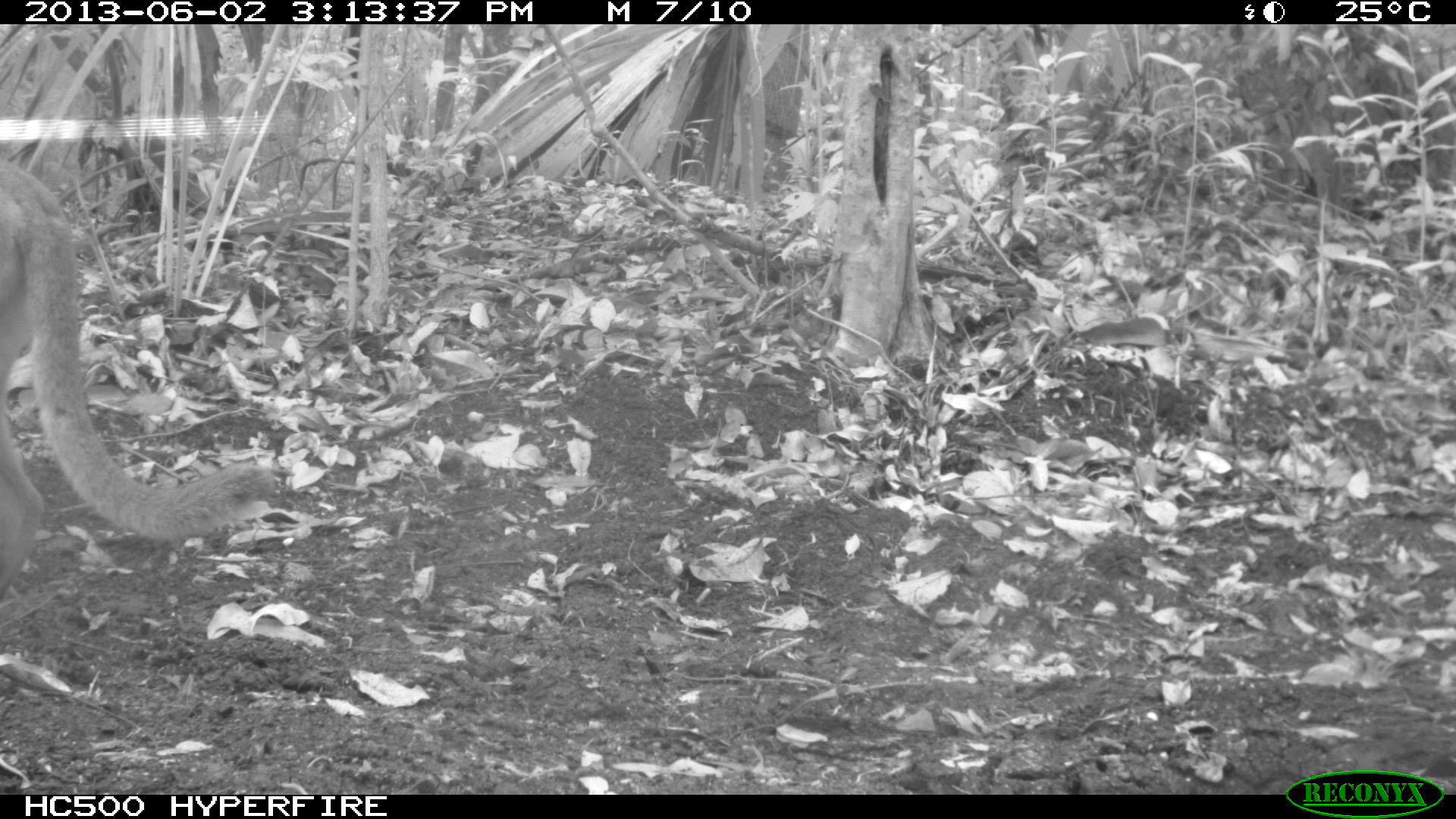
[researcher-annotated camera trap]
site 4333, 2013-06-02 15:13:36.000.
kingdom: Animalia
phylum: Chordata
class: Mammalia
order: Carnivora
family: Felidae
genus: Puma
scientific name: Puma concolor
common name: mountain lion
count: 1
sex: female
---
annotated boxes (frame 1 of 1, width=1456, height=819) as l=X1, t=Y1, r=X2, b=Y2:
puma concolor: l=0, t=160, r=276, b=602